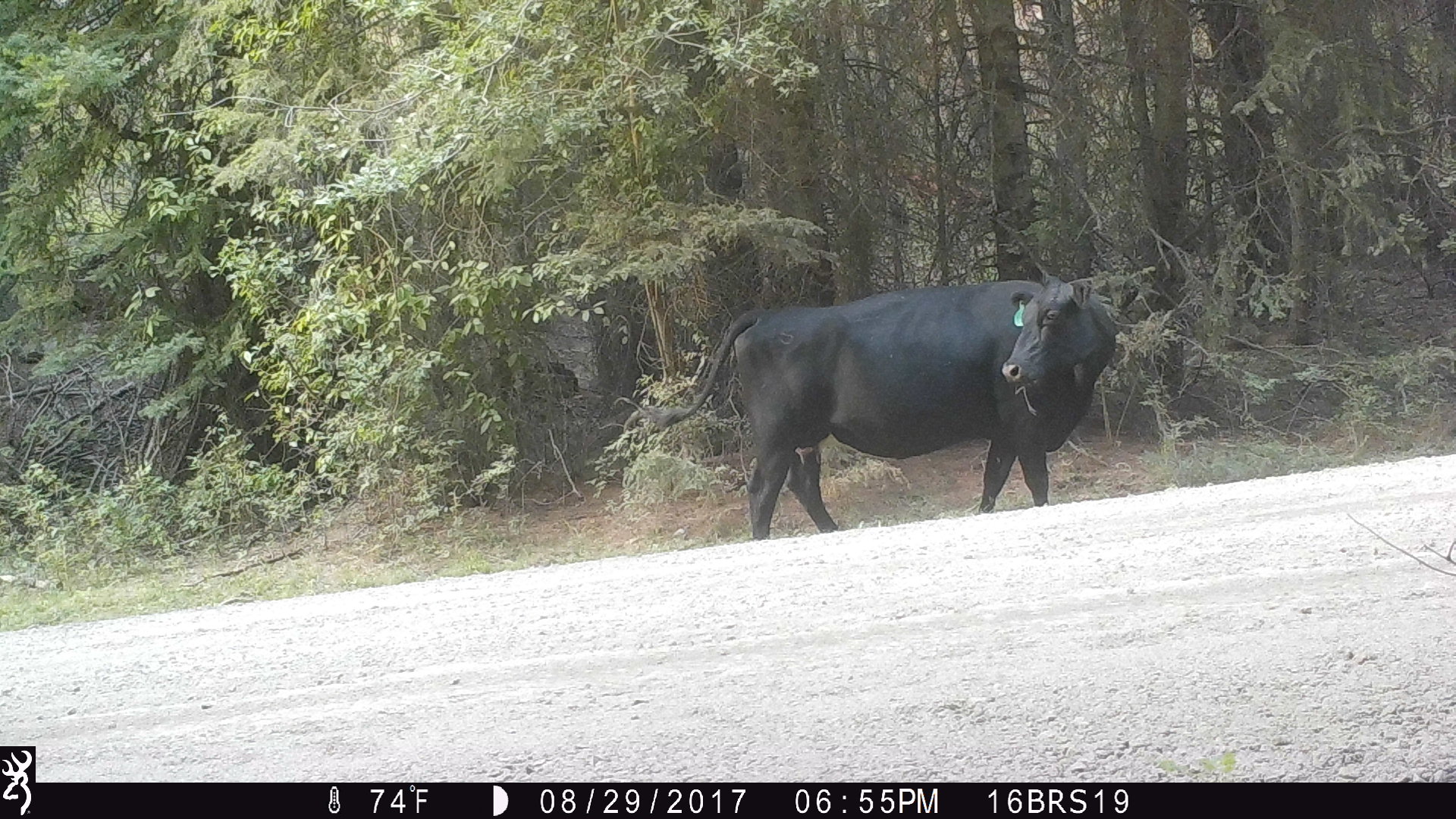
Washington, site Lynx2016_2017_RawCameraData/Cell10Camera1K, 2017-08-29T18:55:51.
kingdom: Animalia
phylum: Chordata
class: Mammalia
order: Artiodactyla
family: Bovidae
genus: Bos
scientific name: Bos taurus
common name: domestic cattle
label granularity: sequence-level